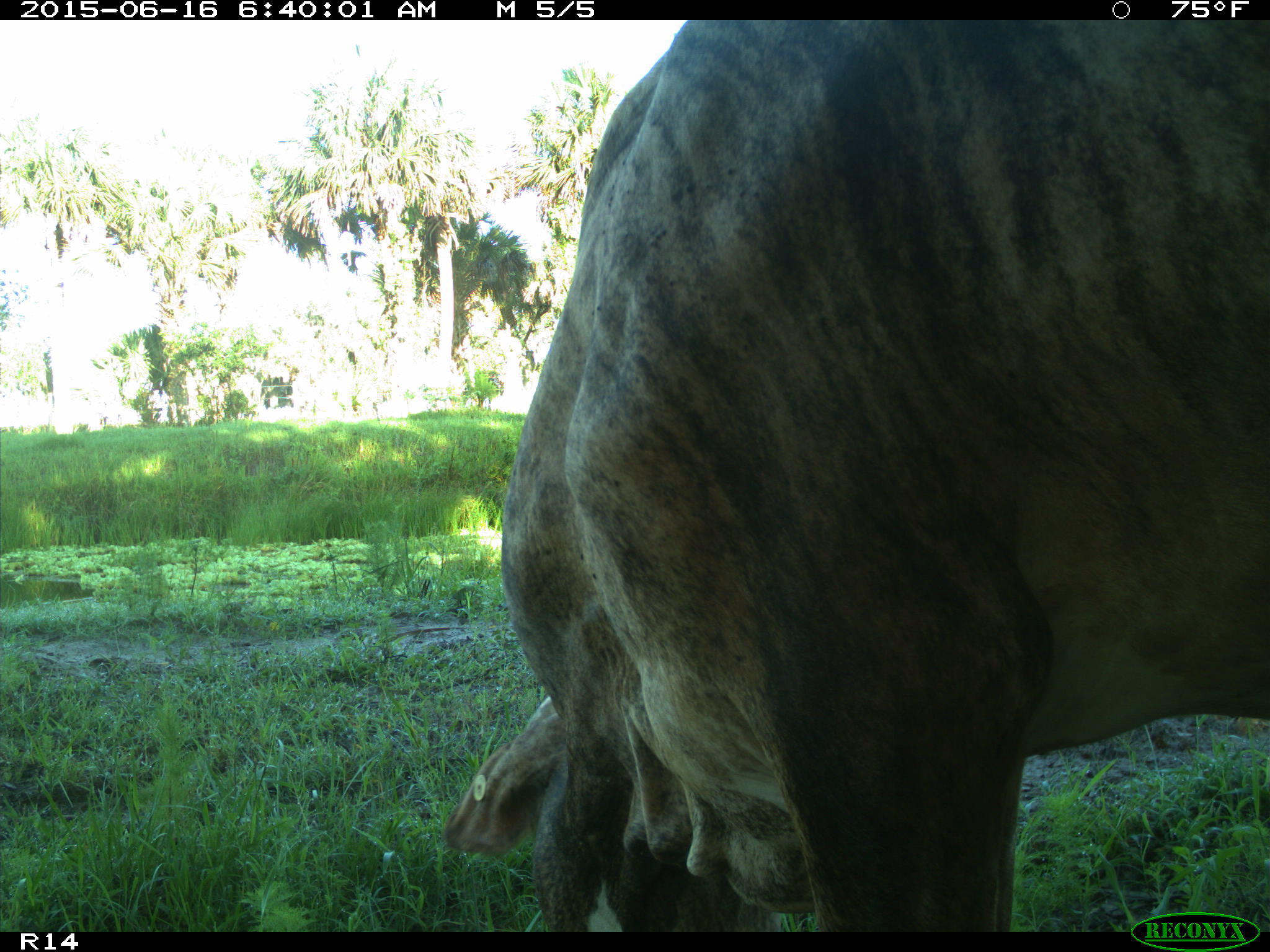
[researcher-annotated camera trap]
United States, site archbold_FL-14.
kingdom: Animalia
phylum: Chordata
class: Mammalia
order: Artiodactyla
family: Bovidae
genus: Bos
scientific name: Bos taurus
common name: domestic cow